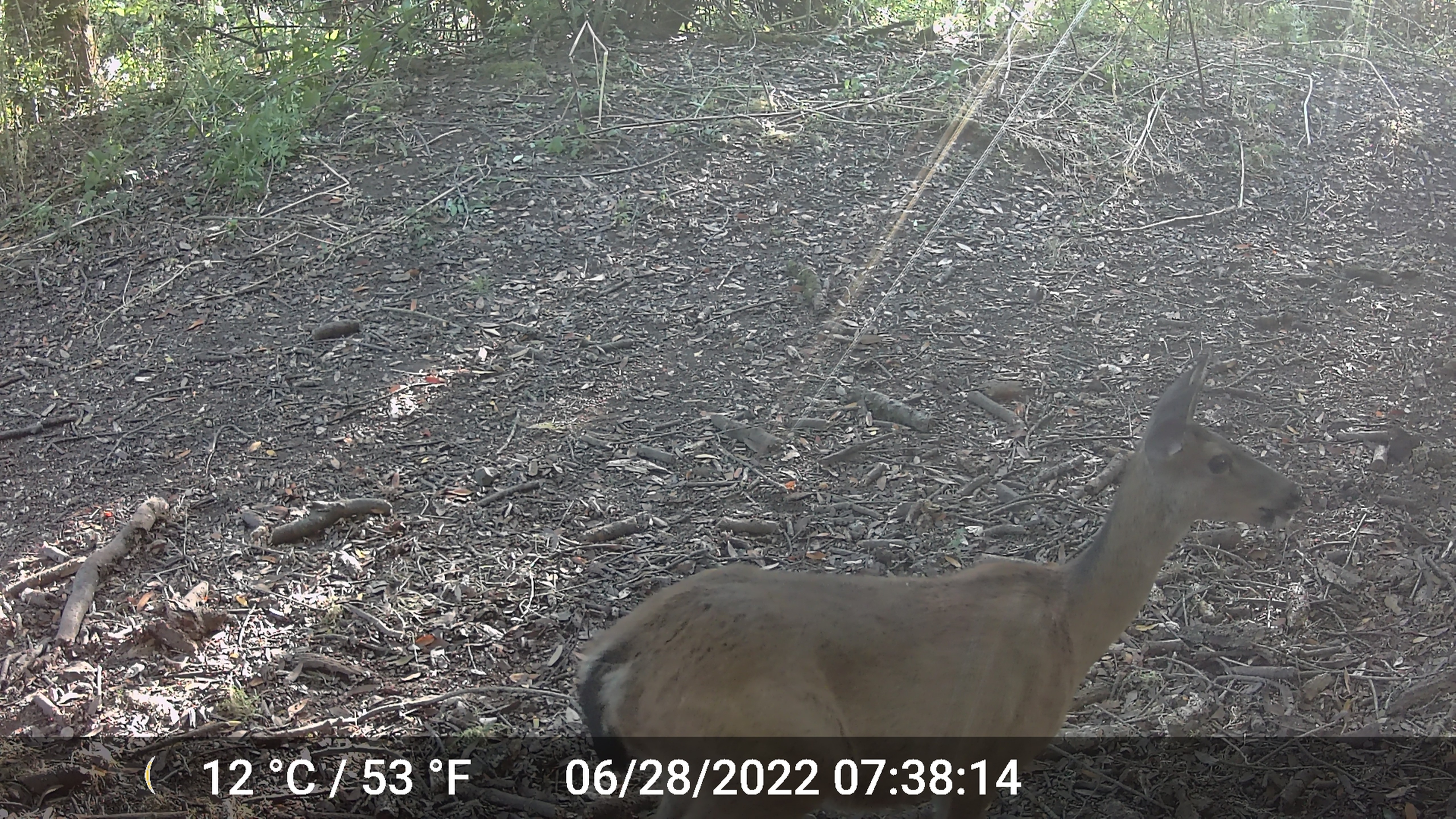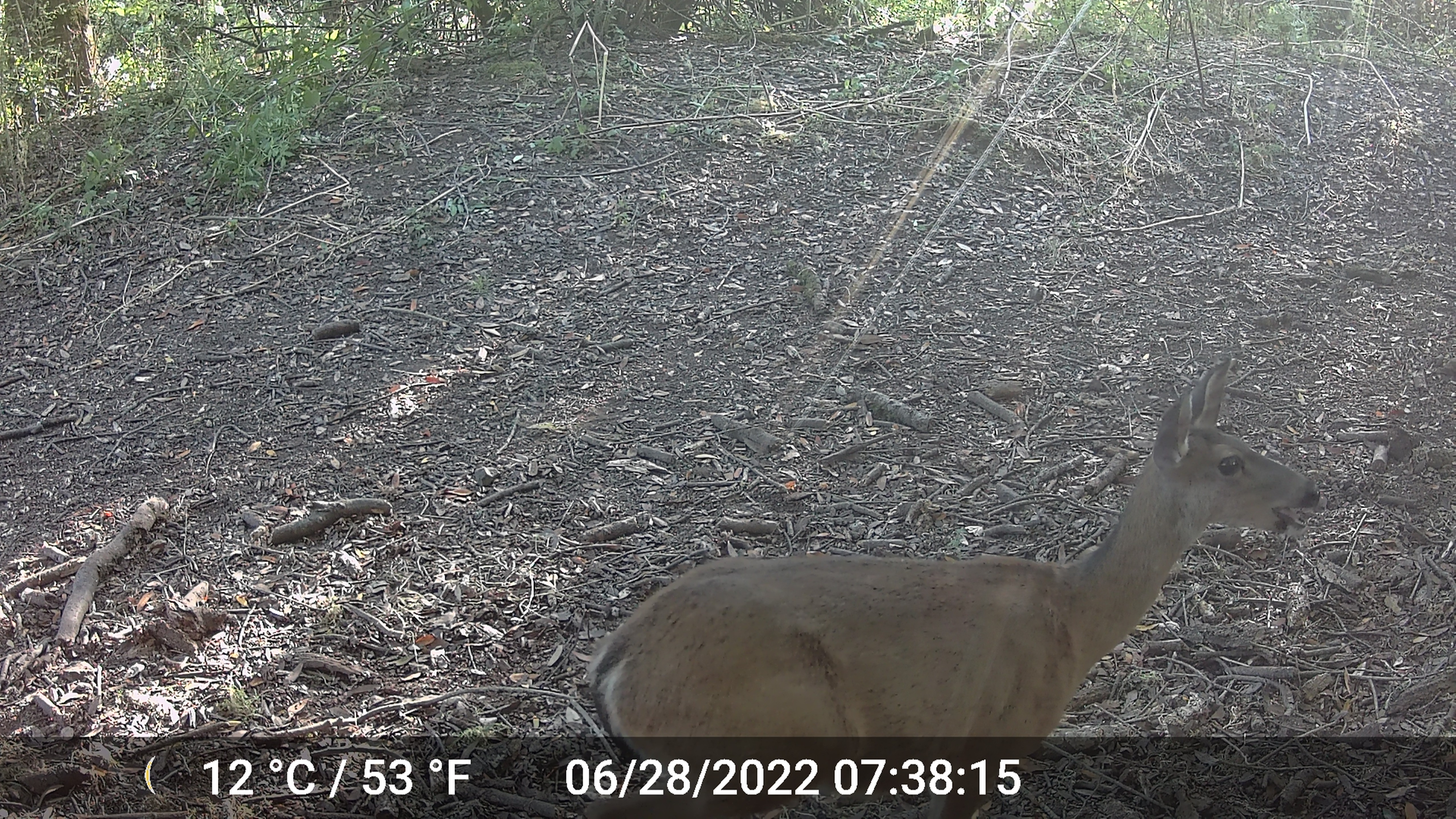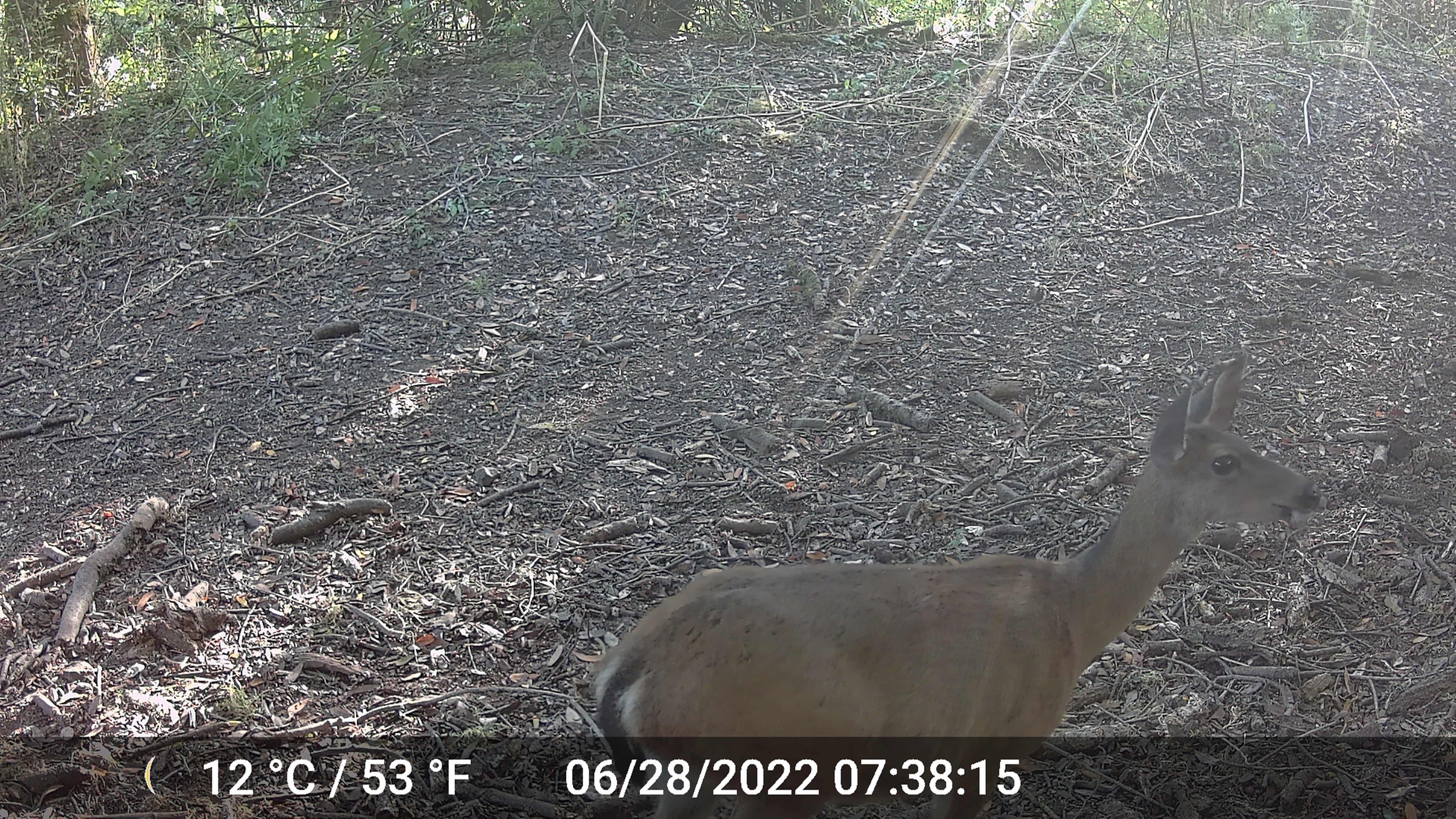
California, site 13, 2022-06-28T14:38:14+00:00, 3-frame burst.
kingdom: Animalia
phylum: Chordata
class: Mammalia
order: Artiodactyla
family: Cervidae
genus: Odocoileus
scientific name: Odocoileus hemionus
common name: mule deer